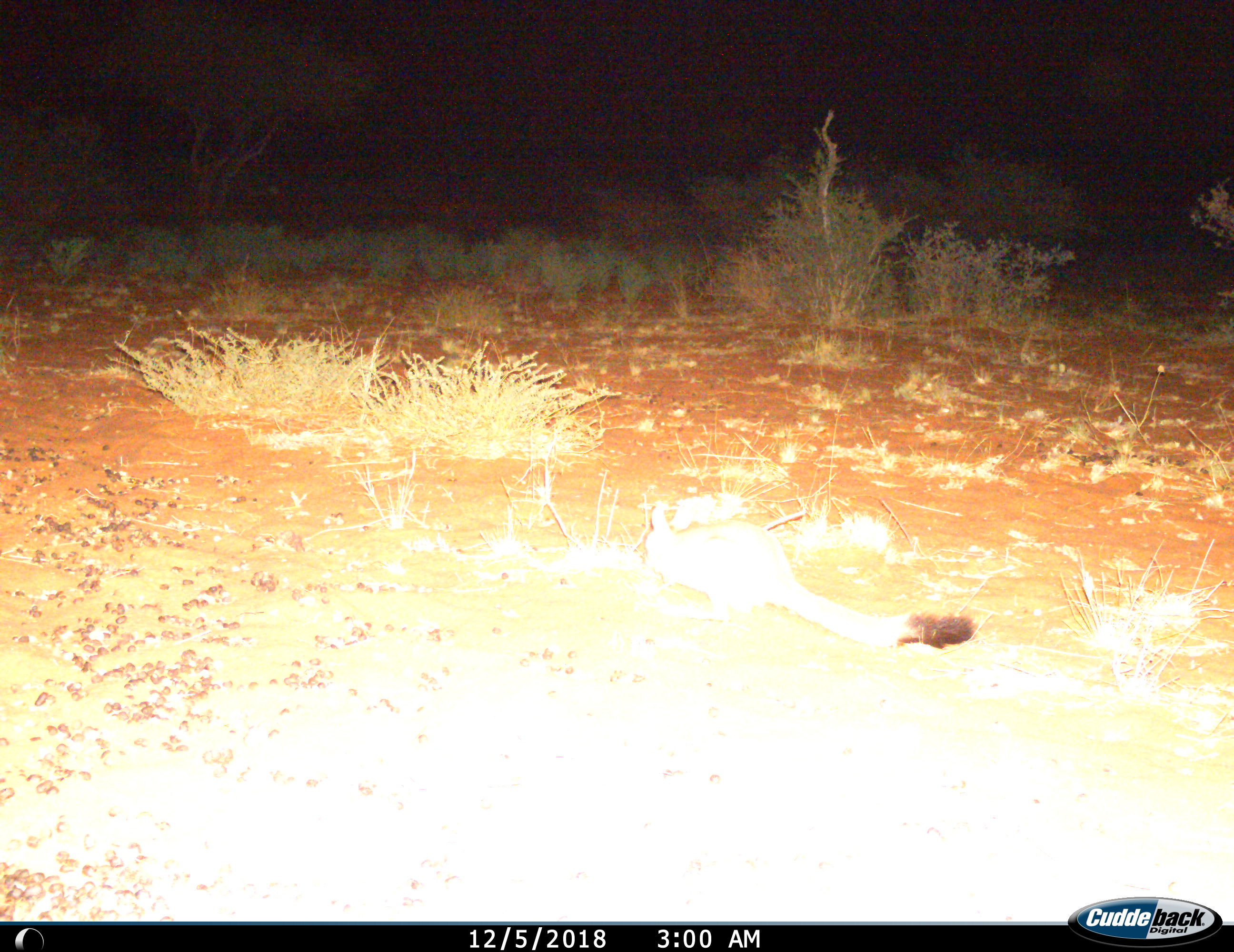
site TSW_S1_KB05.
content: unidentified animal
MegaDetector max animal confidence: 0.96